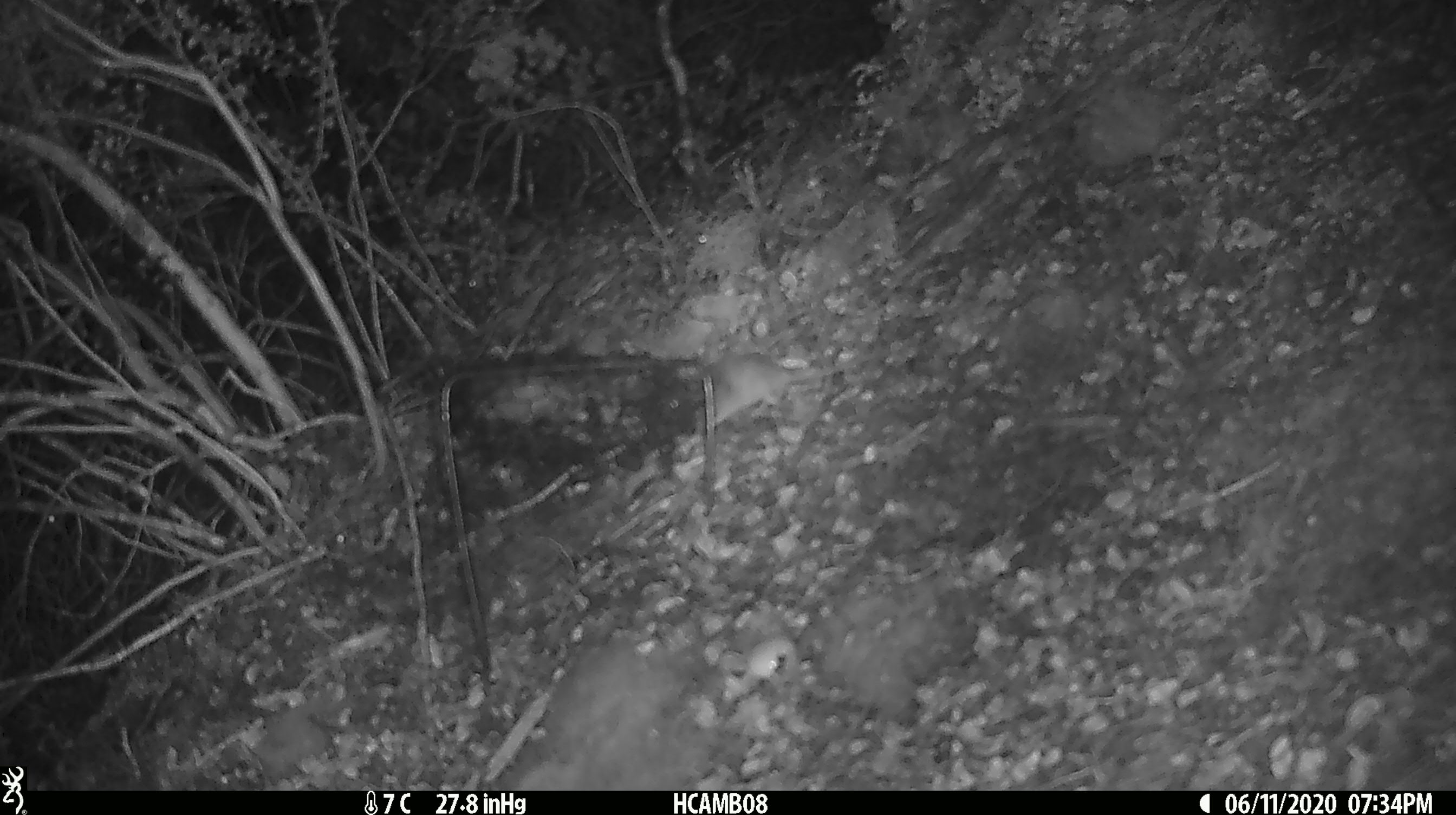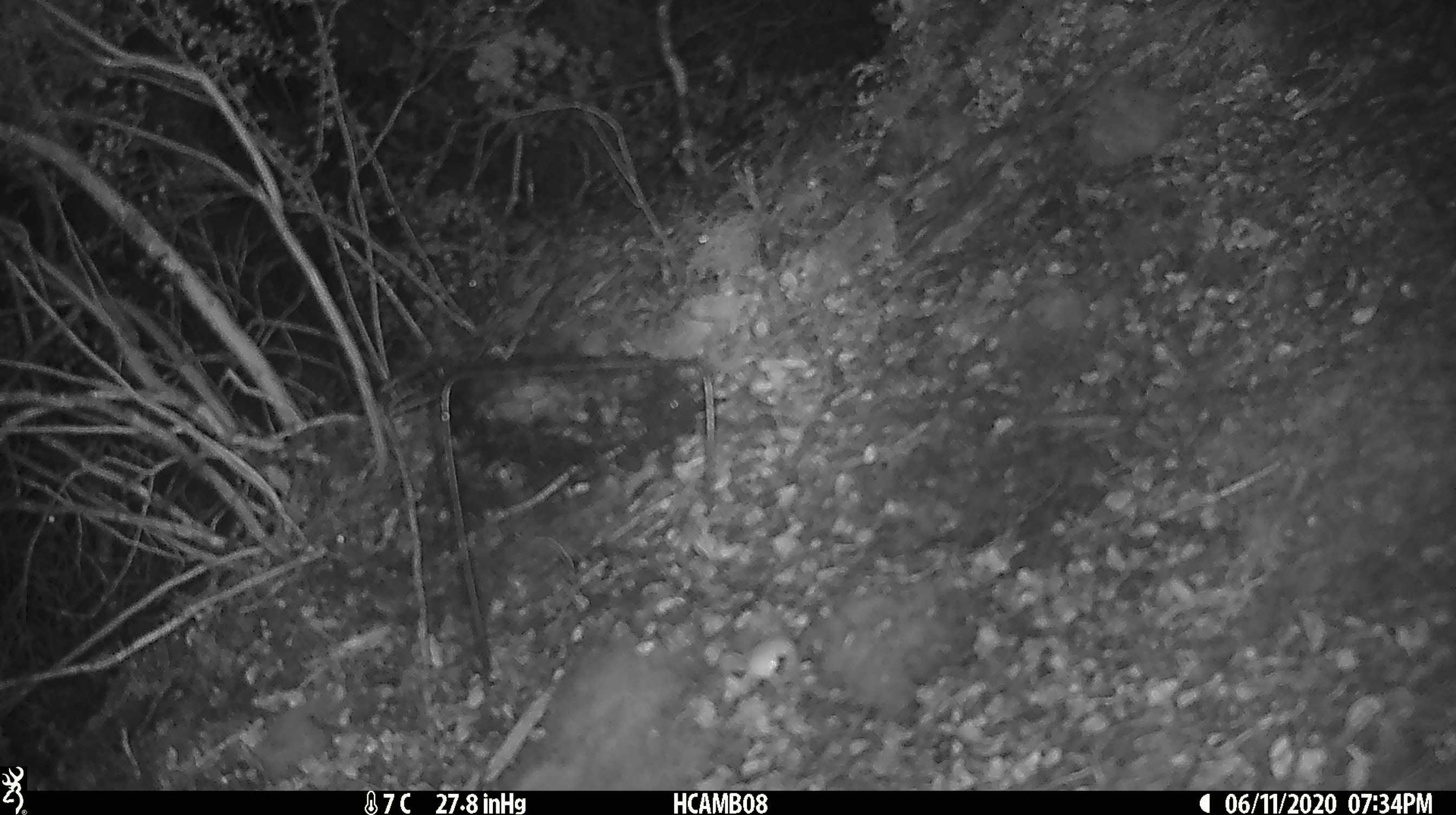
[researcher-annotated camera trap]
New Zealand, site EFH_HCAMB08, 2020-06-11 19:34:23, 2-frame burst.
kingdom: Animalia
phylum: Chordata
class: Mammalia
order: Rodentia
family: Muridae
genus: Mus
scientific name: Mus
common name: mouse